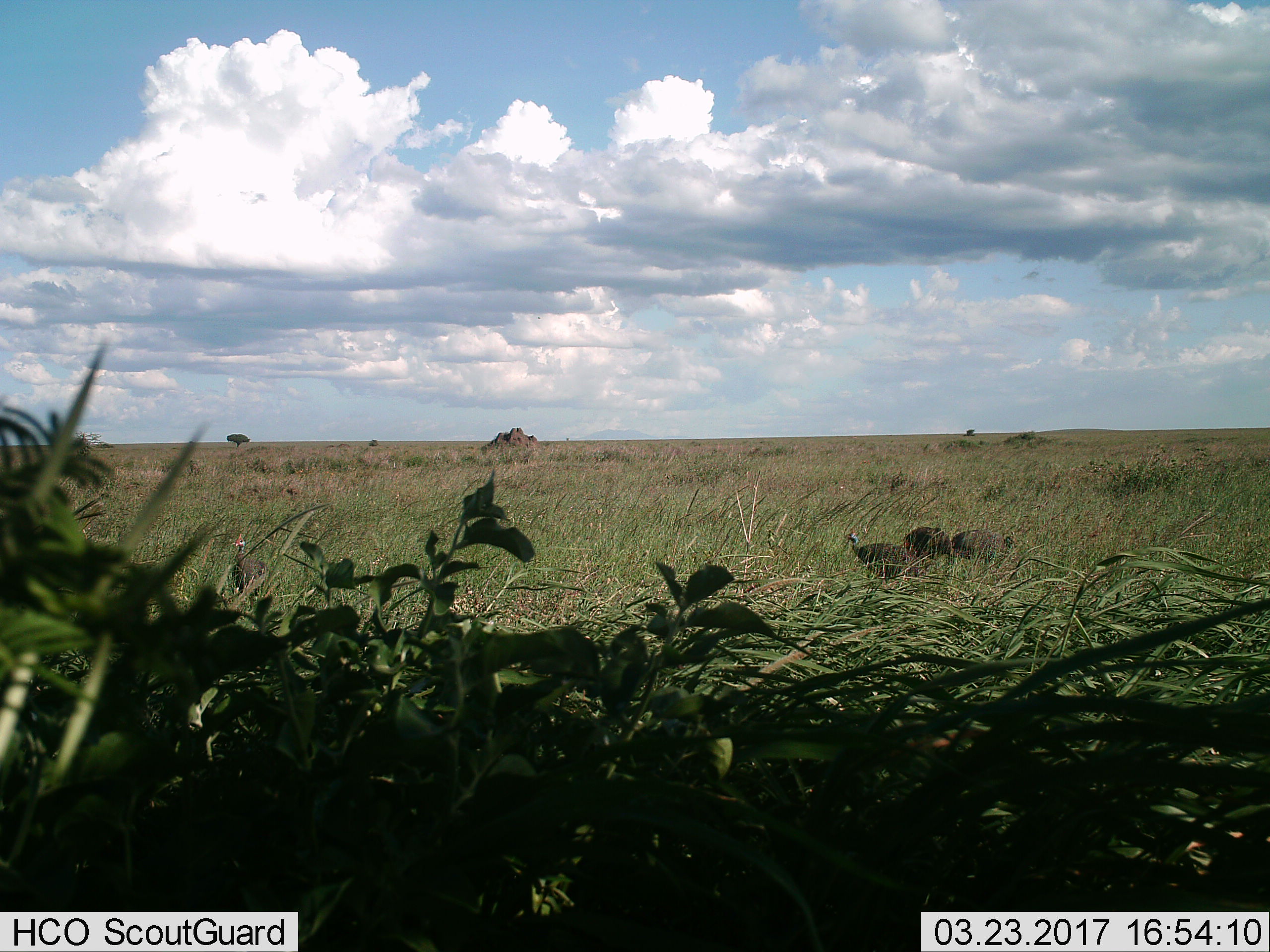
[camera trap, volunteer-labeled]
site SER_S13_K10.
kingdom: Animalia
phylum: Chordata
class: Aves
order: Galliformes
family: Numididae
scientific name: Numididae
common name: guineafowl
Guineafowl (Numididae), count 3. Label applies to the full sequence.